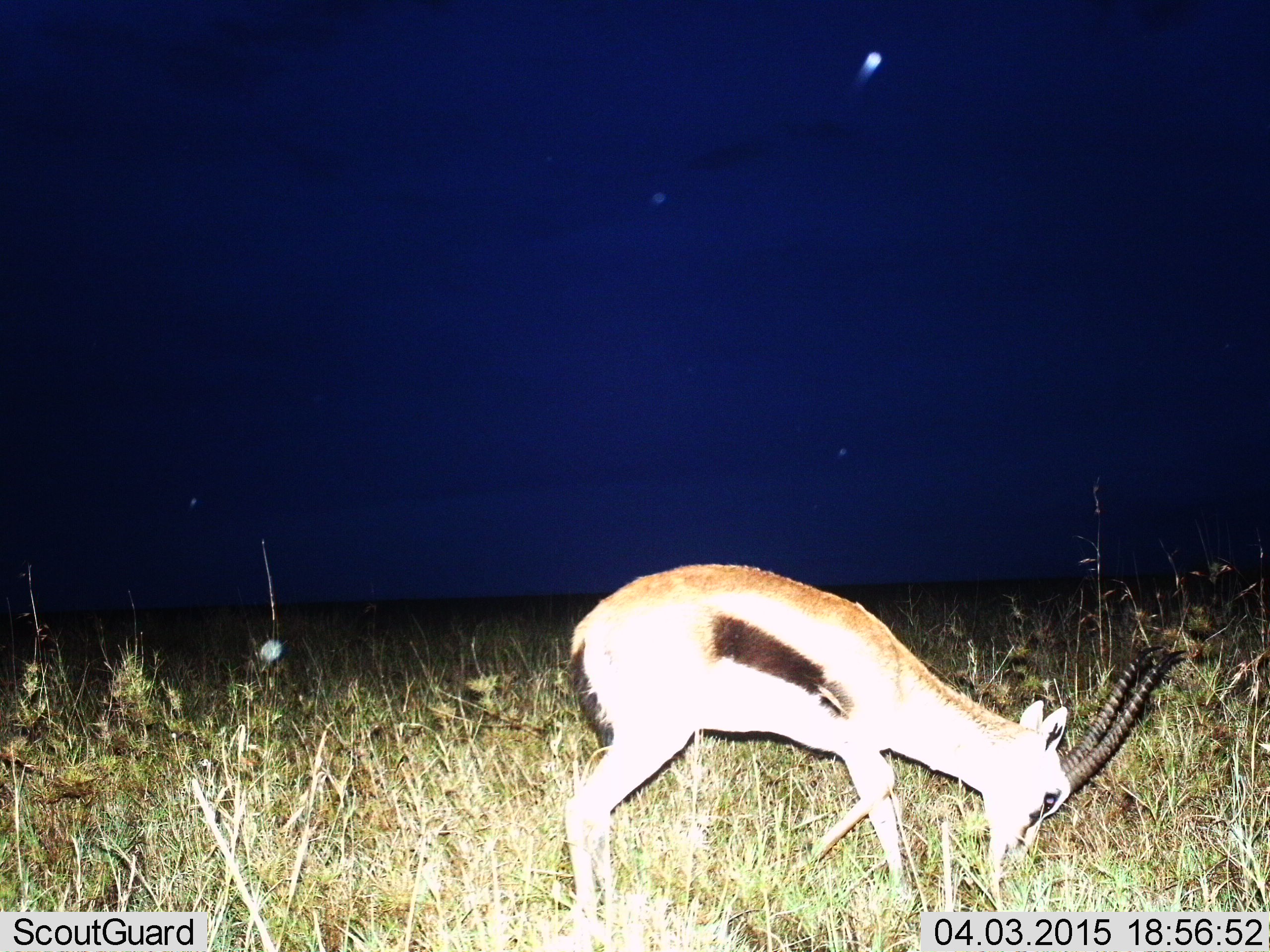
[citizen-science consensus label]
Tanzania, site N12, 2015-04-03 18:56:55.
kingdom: Animalia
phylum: Chordata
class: Mammalia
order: Artiodactyla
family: Bovidae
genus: Eudorcas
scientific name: Eudorcas thomsonii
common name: thomson's gazelle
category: gazellethomsons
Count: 1.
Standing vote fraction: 10%.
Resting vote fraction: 0%.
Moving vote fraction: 0%.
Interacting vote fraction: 0%.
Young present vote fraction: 0%.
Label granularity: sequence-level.